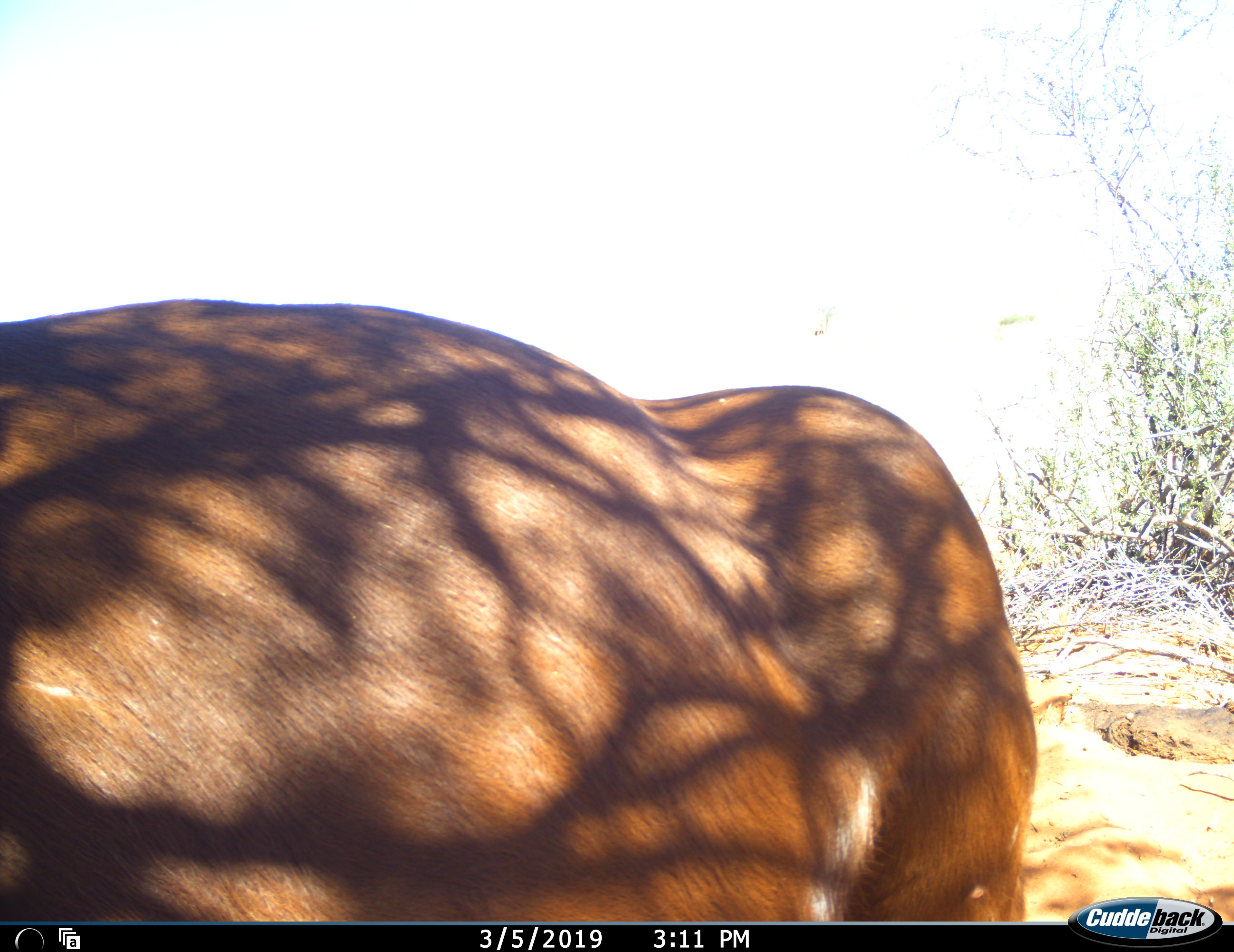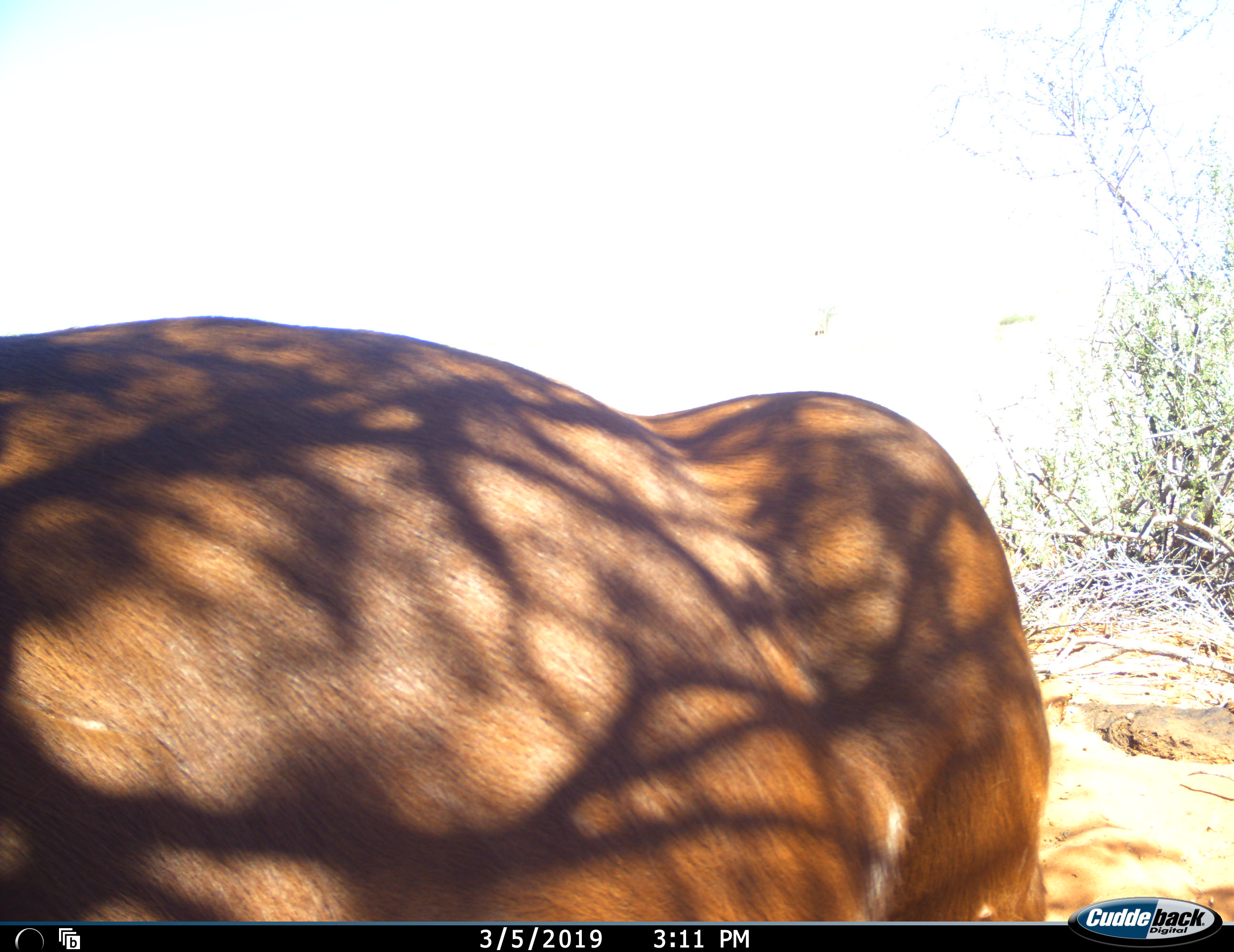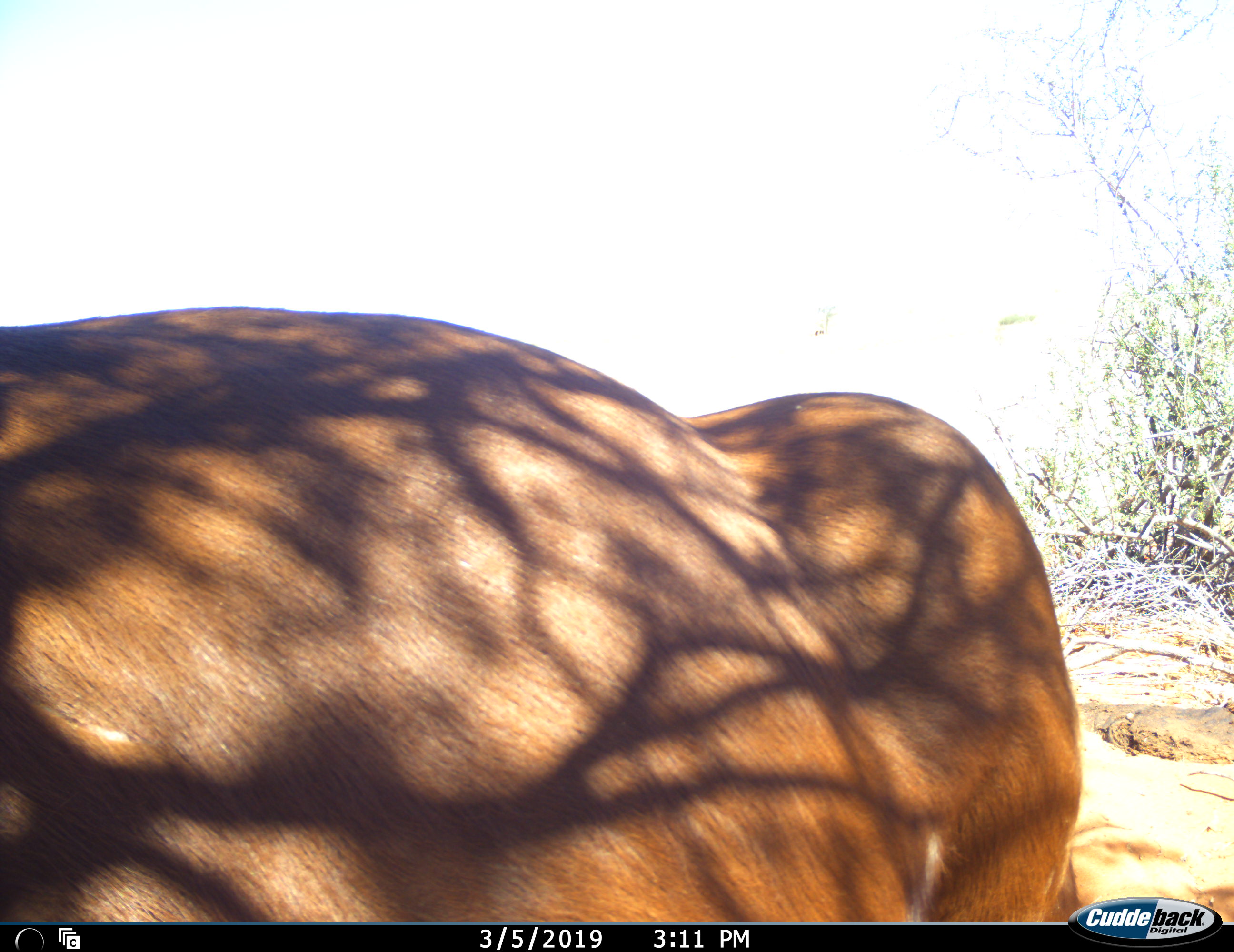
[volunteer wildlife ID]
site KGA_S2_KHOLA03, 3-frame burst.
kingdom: Animalia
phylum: Chordata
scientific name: Vertebrata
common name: domestic animal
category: domesticanimal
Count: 1.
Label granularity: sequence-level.